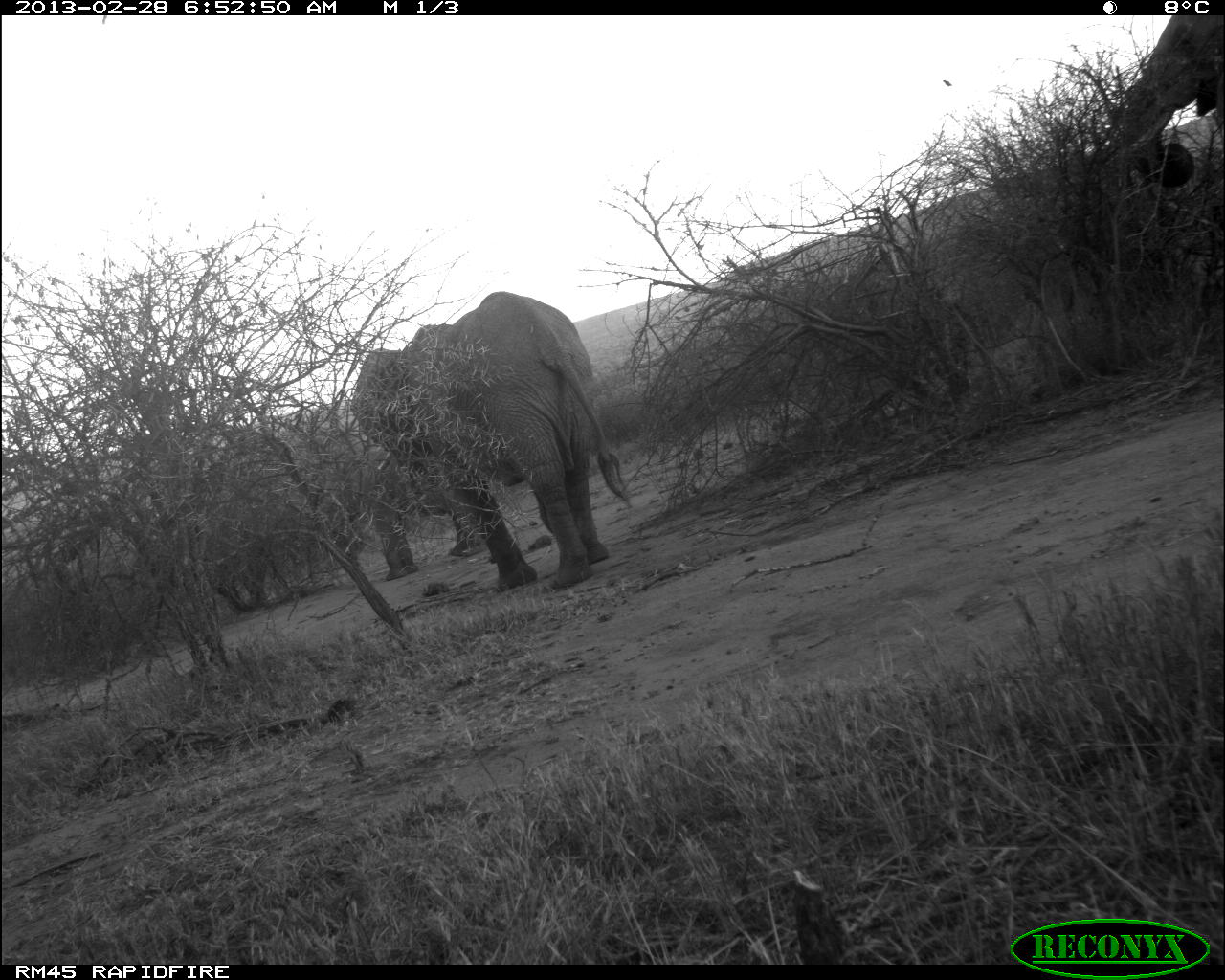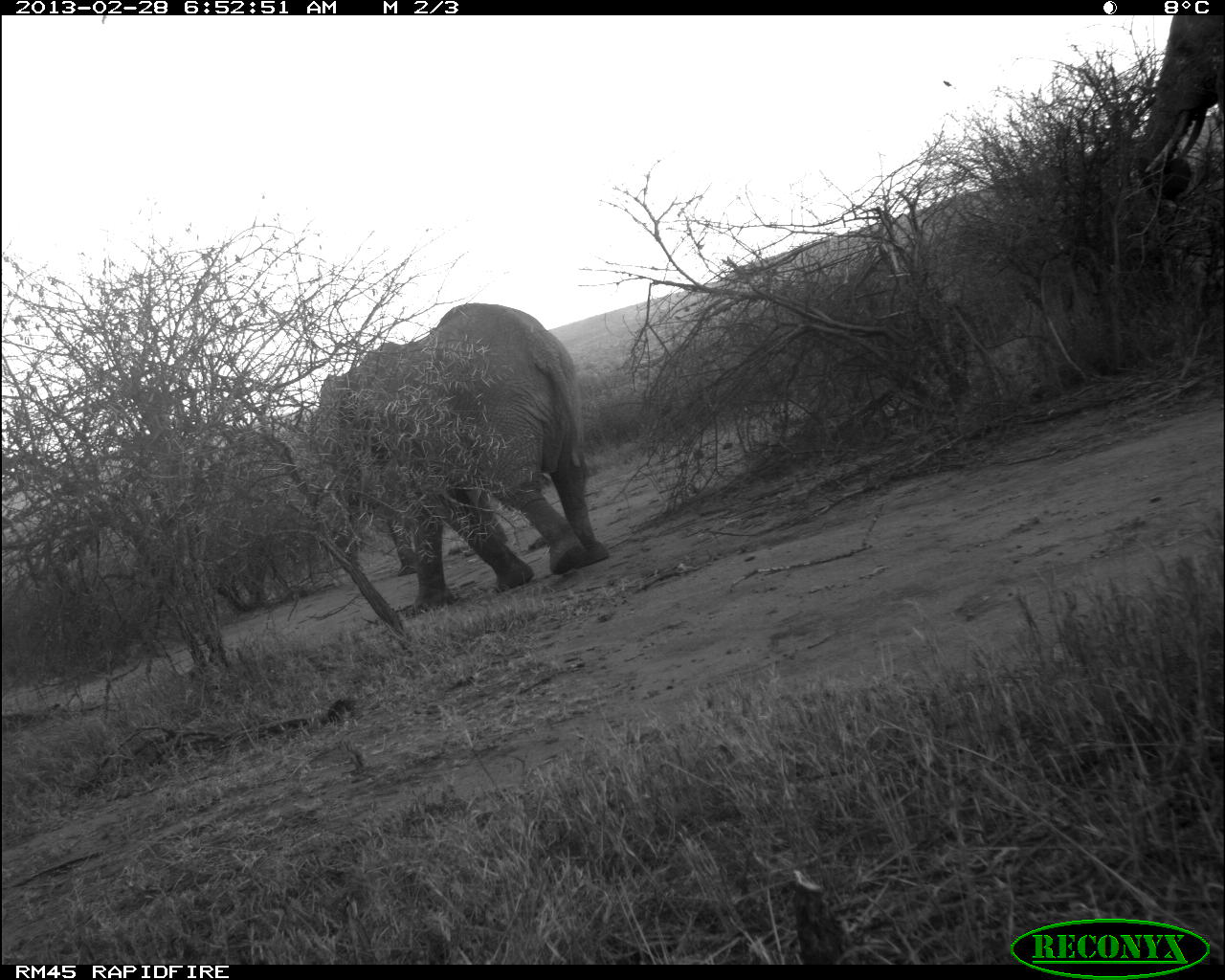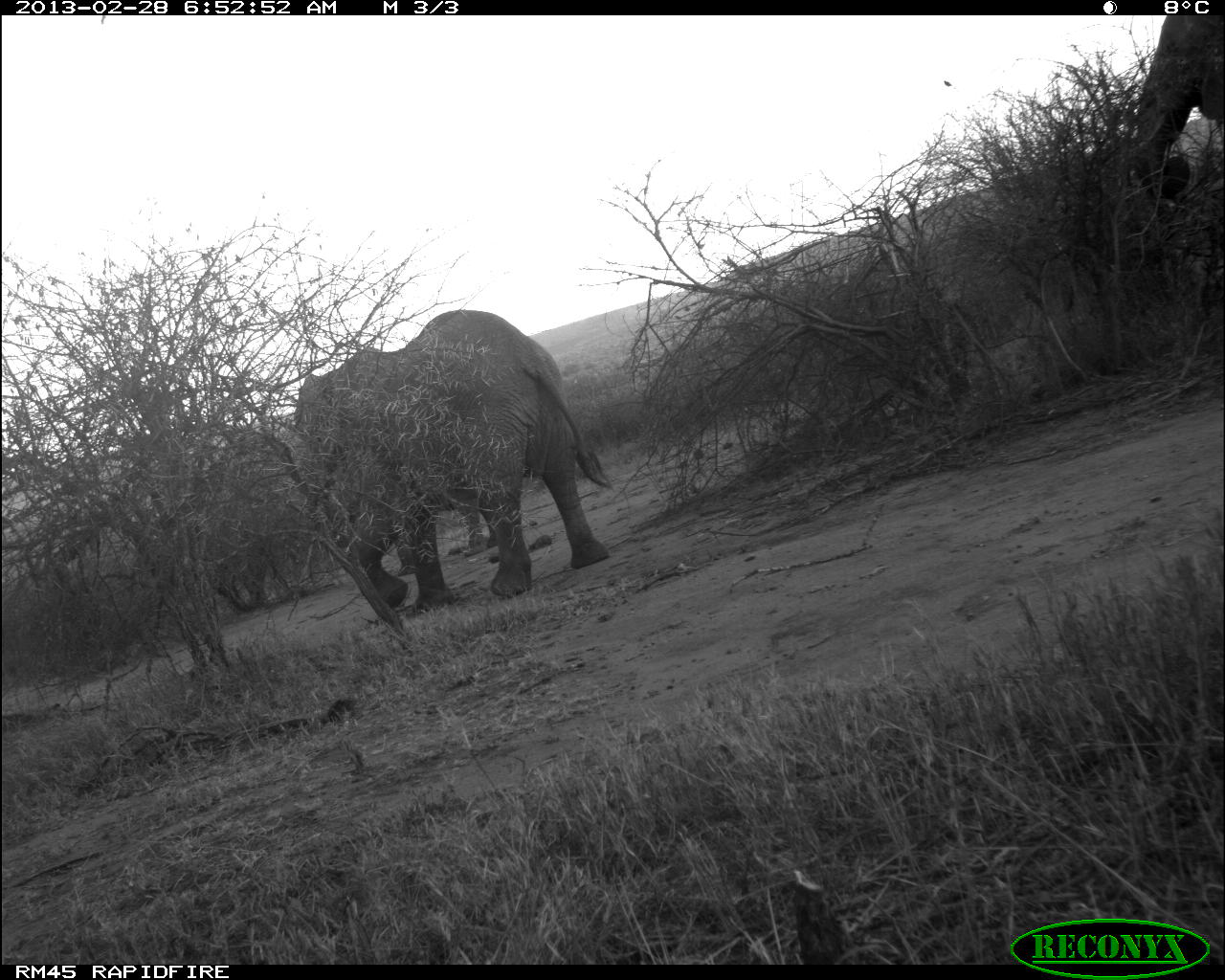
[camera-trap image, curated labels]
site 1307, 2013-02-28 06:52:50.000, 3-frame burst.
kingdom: Animalia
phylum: Chordata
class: Mammalia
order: Proboscidea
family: Elephantidae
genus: Loxodonta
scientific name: Loxodonta africana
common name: african bush elephant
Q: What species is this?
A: Loxodonta africana (african bush elephant).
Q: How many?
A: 2.